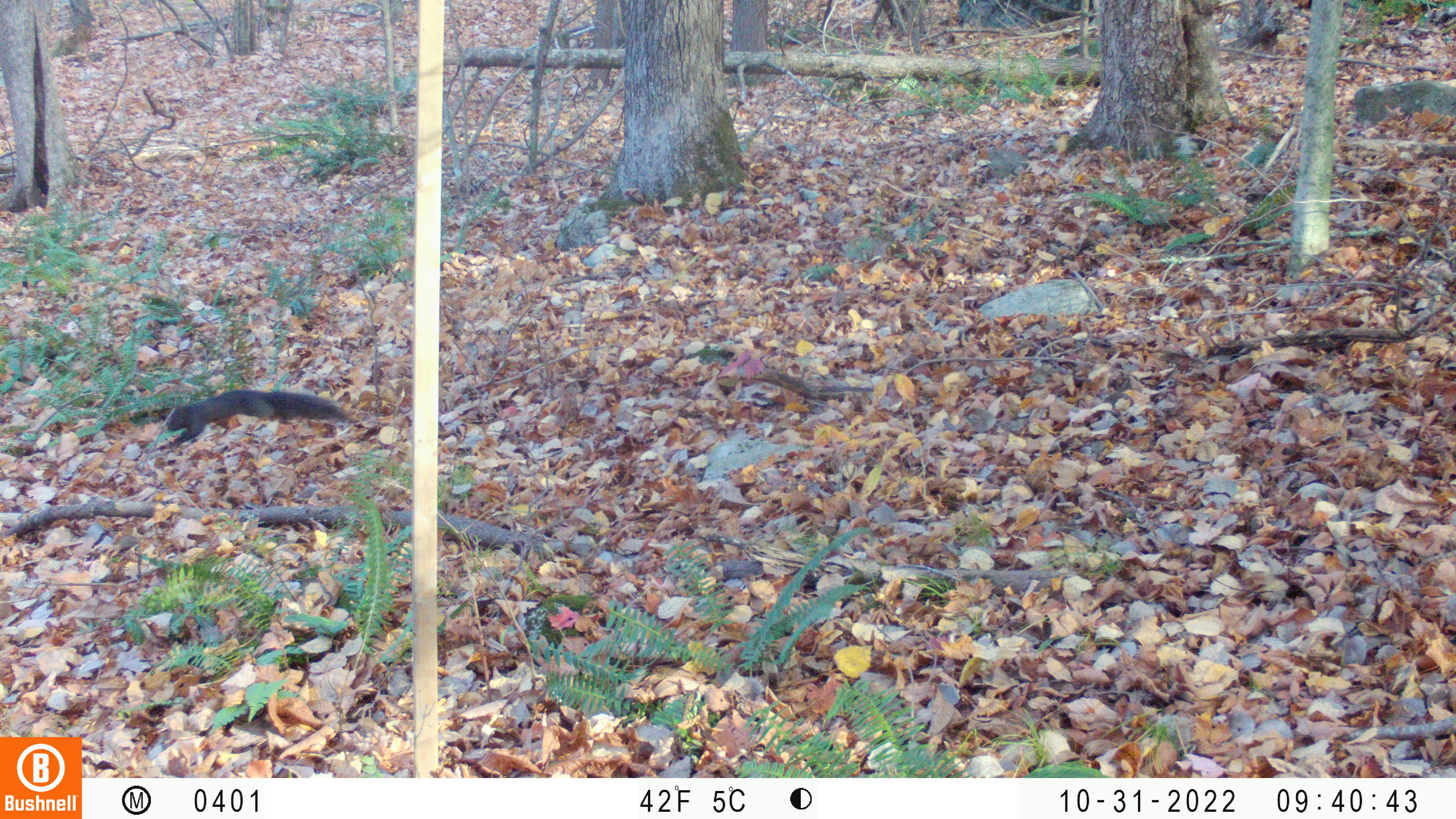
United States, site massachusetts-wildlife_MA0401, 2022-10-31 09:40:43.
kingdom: Animalia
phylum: Chordata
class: Mammalia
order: Rodentia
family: Sciuridae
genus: Sciurus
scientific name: Sciurus carolinensis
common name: gray squirrel